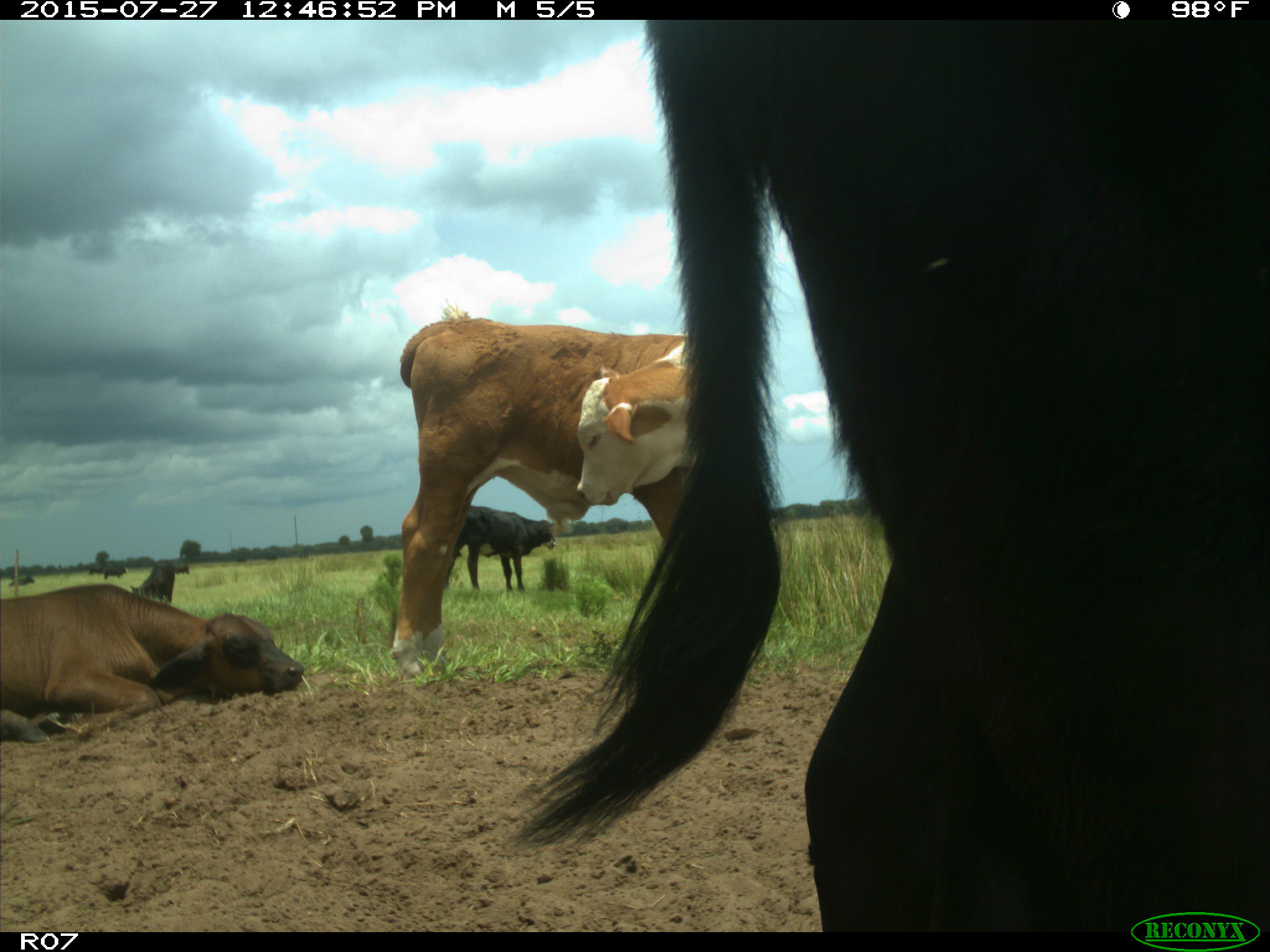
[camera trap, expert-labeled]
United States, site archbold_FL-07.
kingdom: Animalia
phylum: Chordata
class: Mammalia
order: Artiodactyla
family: Bovidae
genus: Bos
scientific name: Bos taurus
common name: domestic cow